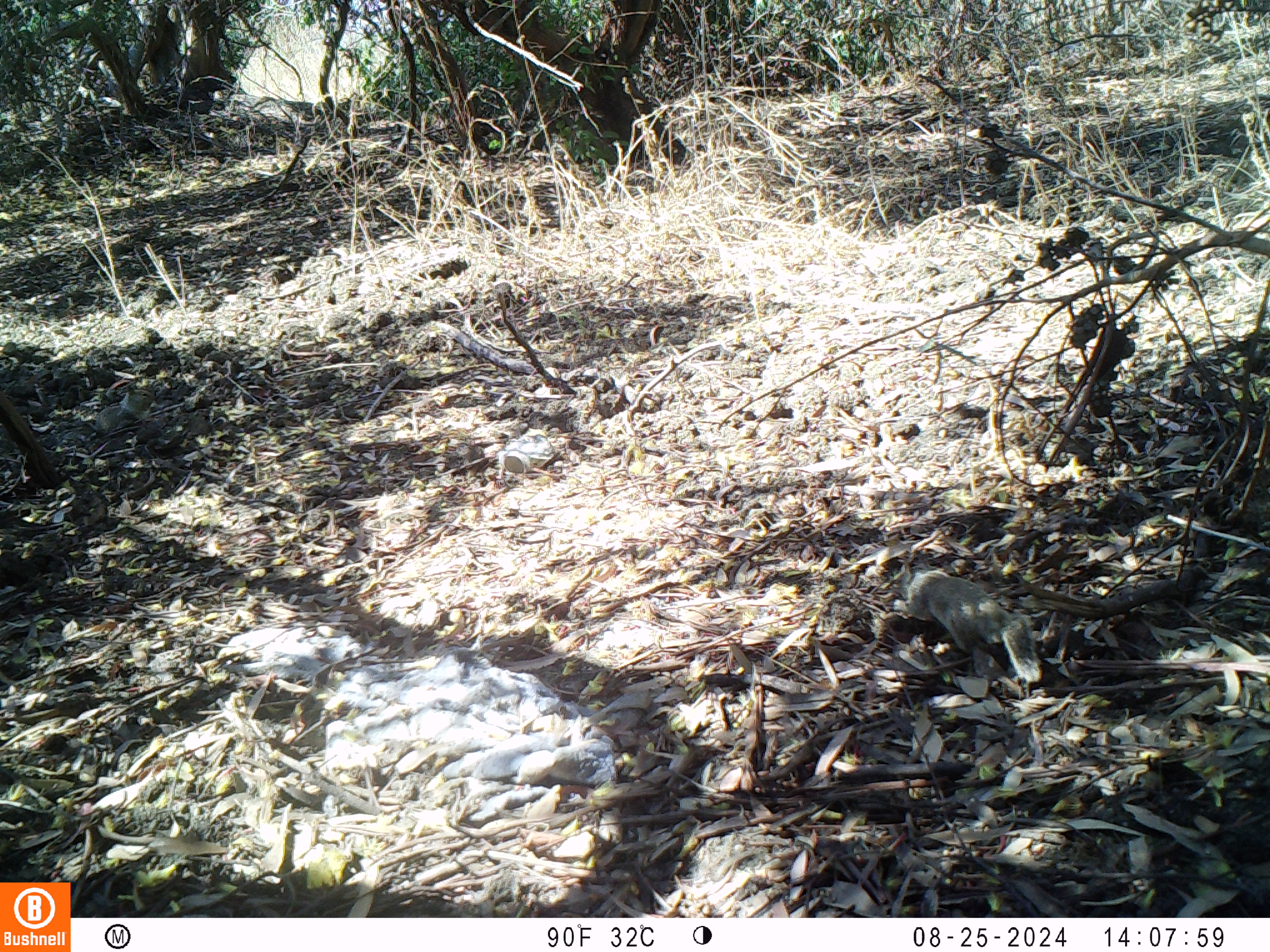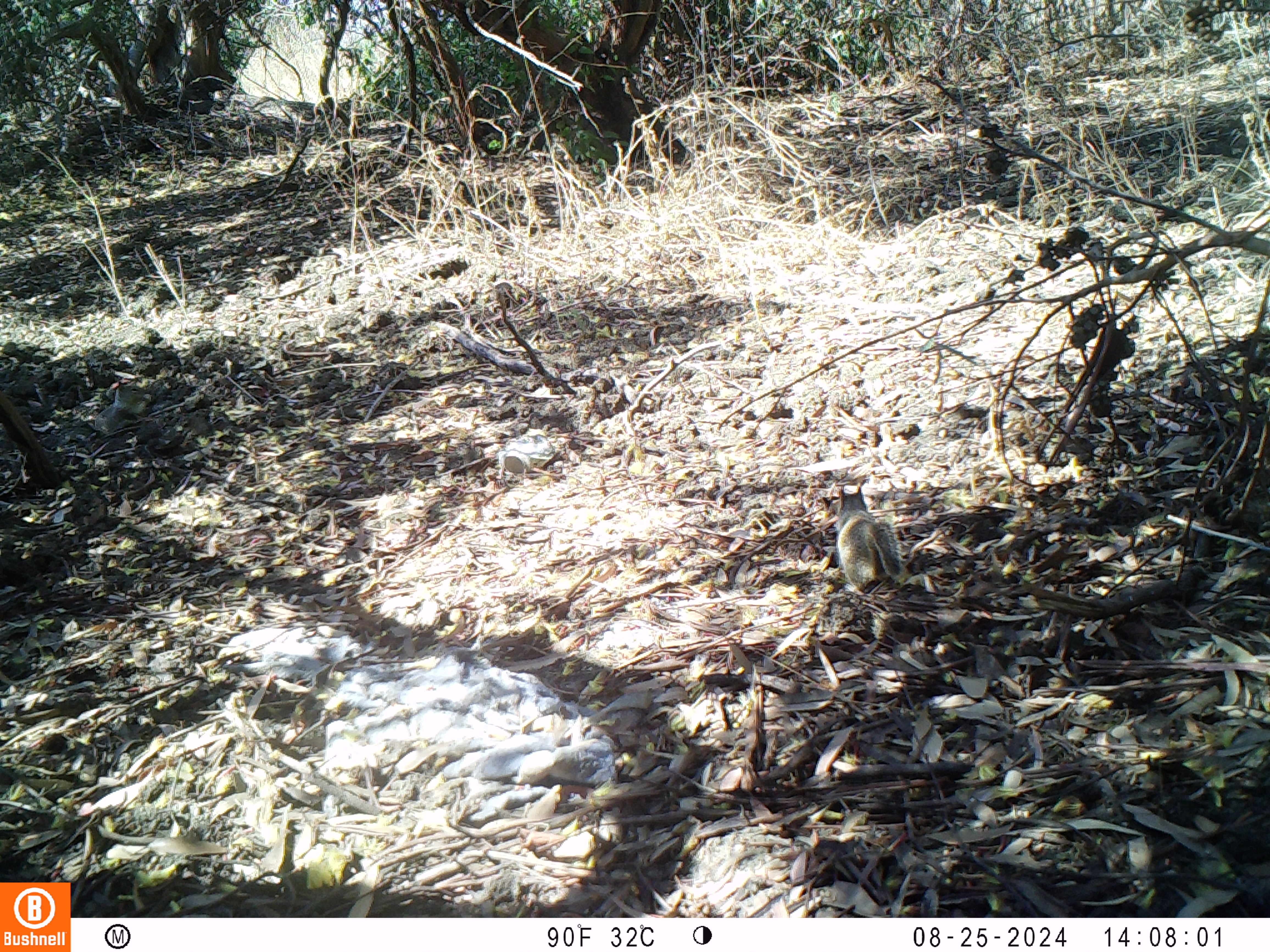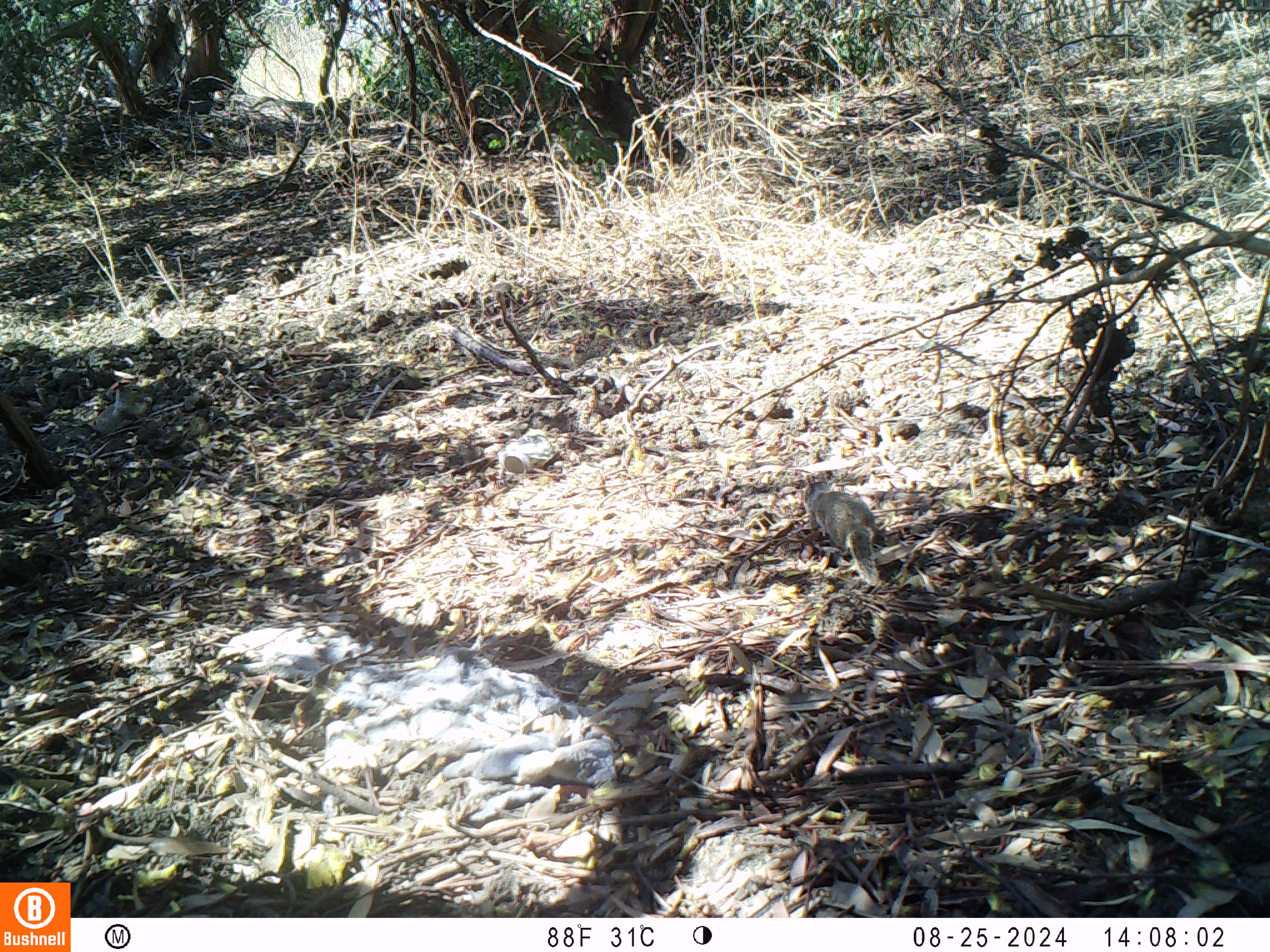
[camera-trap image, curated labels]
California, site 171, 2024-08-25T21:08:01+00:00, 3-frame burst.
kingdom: Animalia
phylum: Chordata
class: Mammalia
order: Rodentia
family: Sciuridae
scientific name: Sciuridae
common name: squirrel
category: unknown squirrel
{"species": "unknown squirrel (squirrel) (Sciuridae)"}